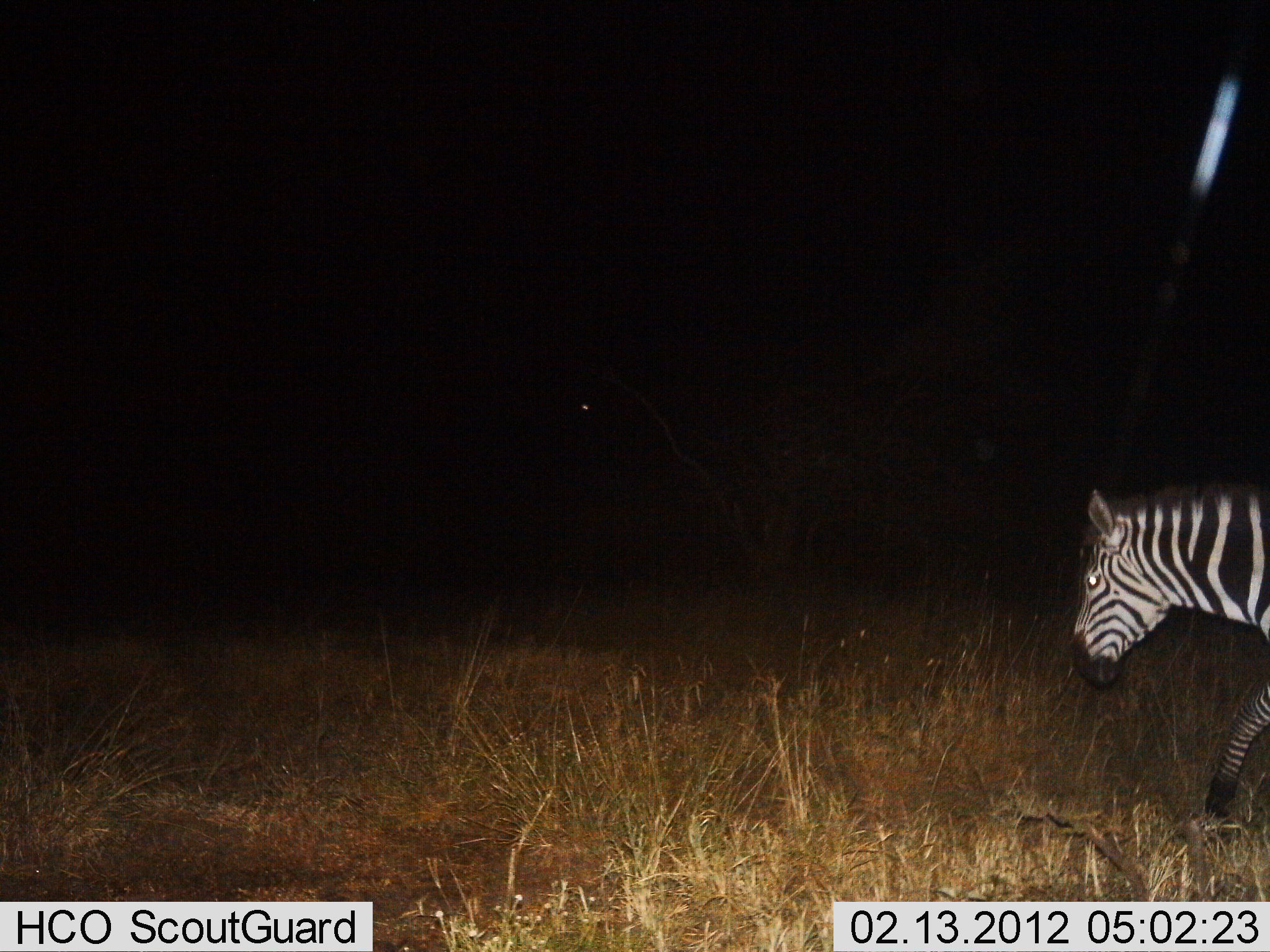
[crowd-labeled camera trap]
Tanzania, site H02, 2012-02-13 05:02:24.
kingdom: Animalia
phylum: Chordata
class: Mammalia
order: Perissodactyla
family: Equidae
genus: Equus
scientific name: Equus quagga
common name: plains zebra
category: zebra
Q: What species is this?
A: Zebra (plains zebra) (Equus quagga).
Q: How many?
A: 1.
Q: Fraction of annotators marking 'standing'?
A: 12%.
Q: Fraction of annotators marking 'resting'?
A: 0%.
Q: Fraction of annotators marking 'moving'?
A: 94%.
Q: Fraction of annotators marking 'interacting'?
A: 0%.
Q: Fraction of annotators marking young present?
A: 0%.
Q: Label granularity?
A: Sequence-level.